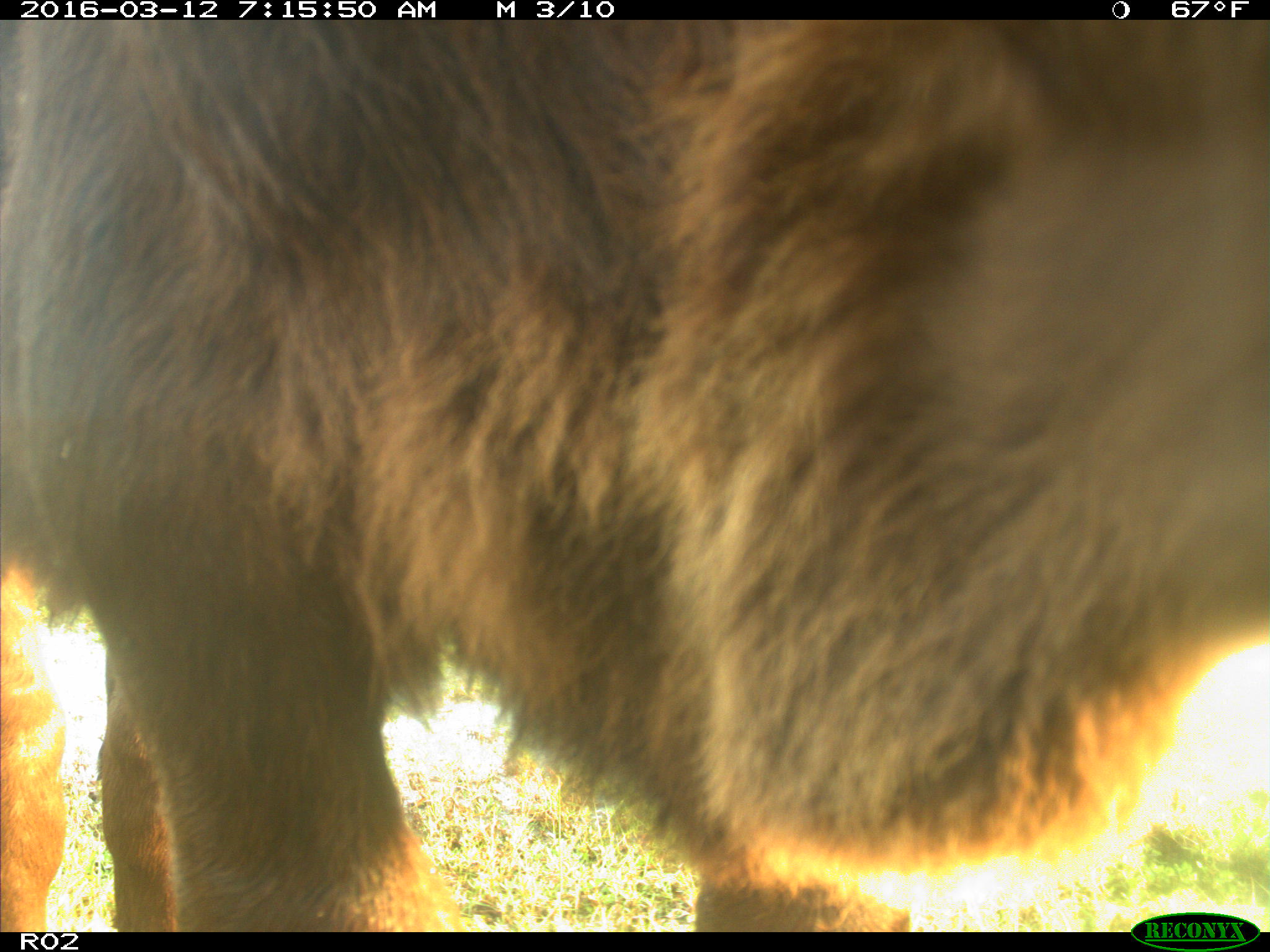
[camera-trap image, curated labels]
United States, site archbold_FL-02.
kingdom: Animalia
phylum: Chordata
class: Mammalia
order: Artiodactyla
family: Bovidae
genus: Bos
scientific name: Bos taurus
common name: domestic cow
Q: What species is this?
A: Bos taurus (domestic cow).